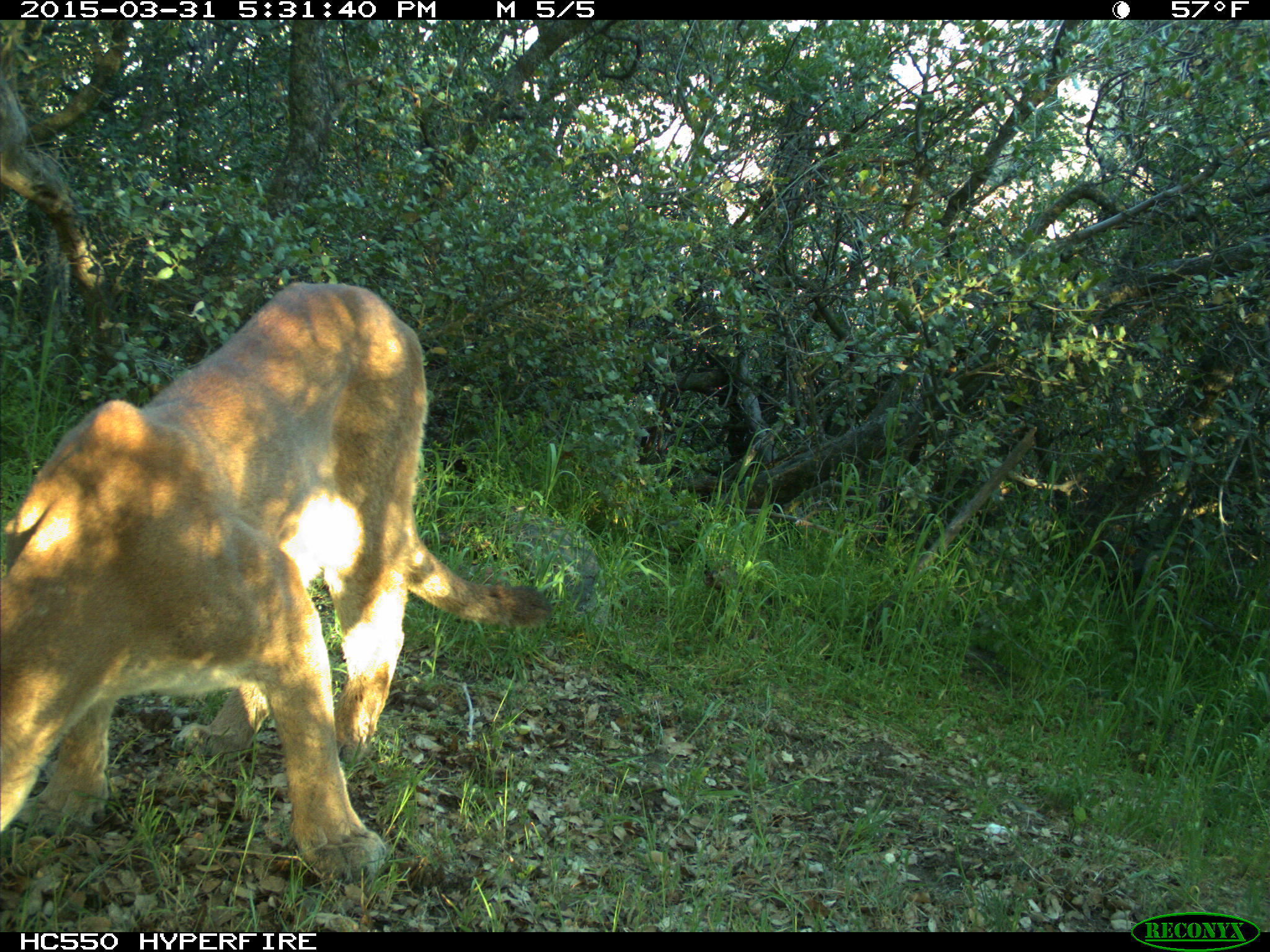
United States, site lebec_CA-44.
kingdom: Animalia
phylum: Chordata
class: Mammalia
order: Carnivora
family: Felidae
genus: Puma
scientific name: Puma concolor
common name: mountain lion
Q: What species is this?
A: Puma concolor (mountain lion).